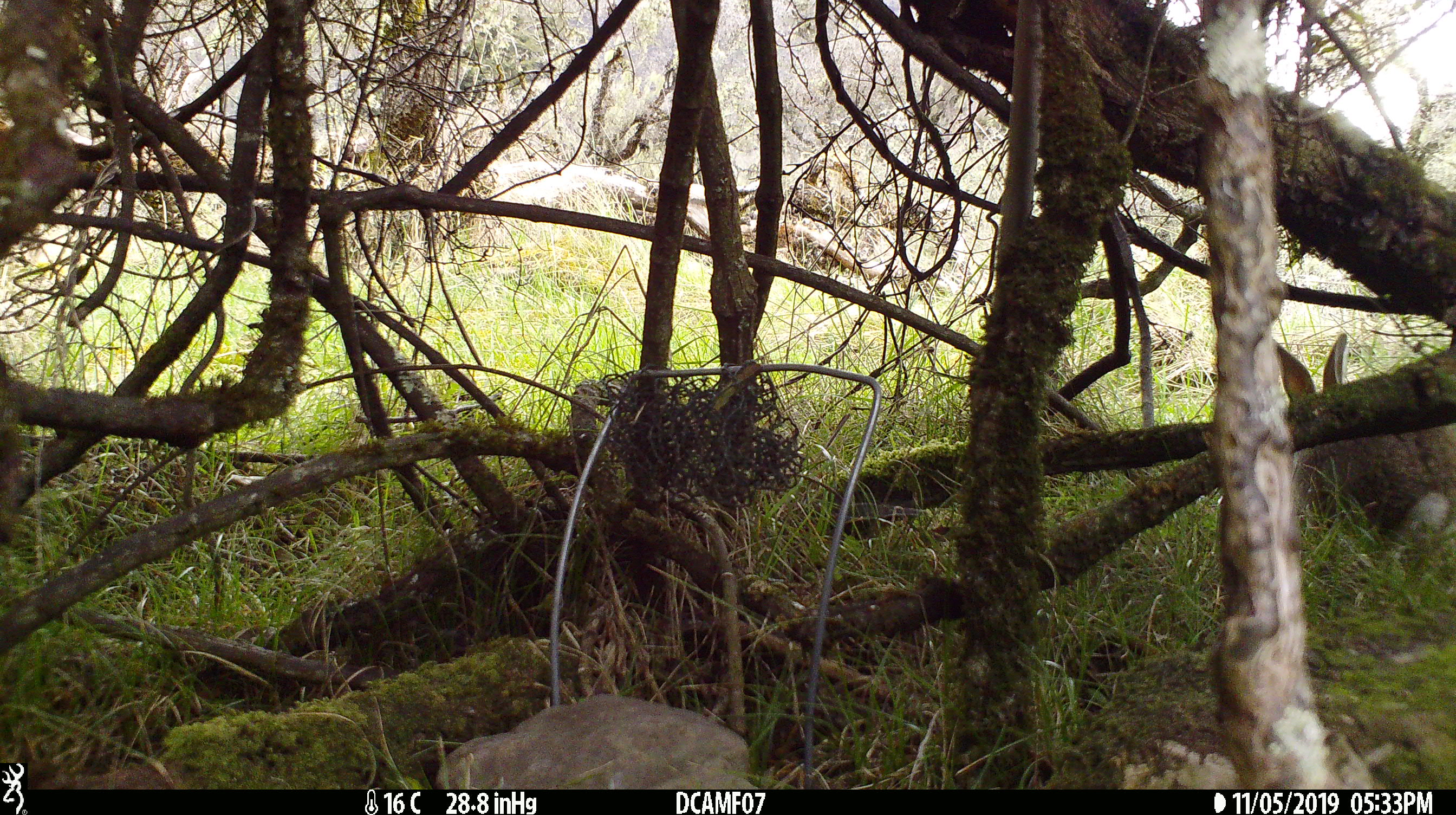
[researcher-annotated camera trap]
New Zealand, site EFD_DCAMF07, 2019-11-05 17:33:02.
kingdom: Animalia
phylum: Chordata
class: Mammalia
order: Lagomorpha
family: Leporidae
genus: Oryctolagus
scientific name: Oryctolagus cuniculus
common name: european rabbit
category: rabbit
Rabbit (european rabbit) (Oryctolagus cuniculus).